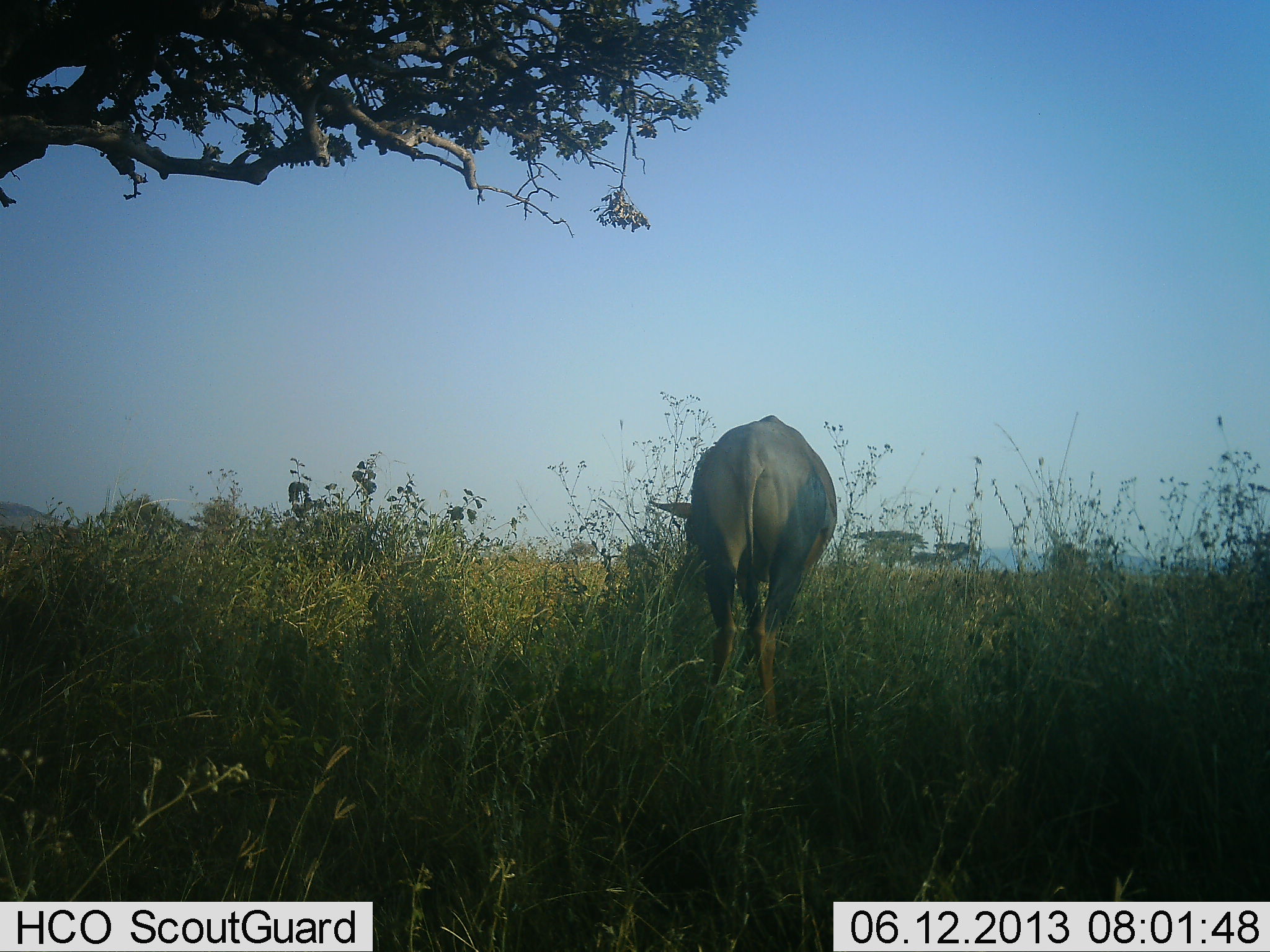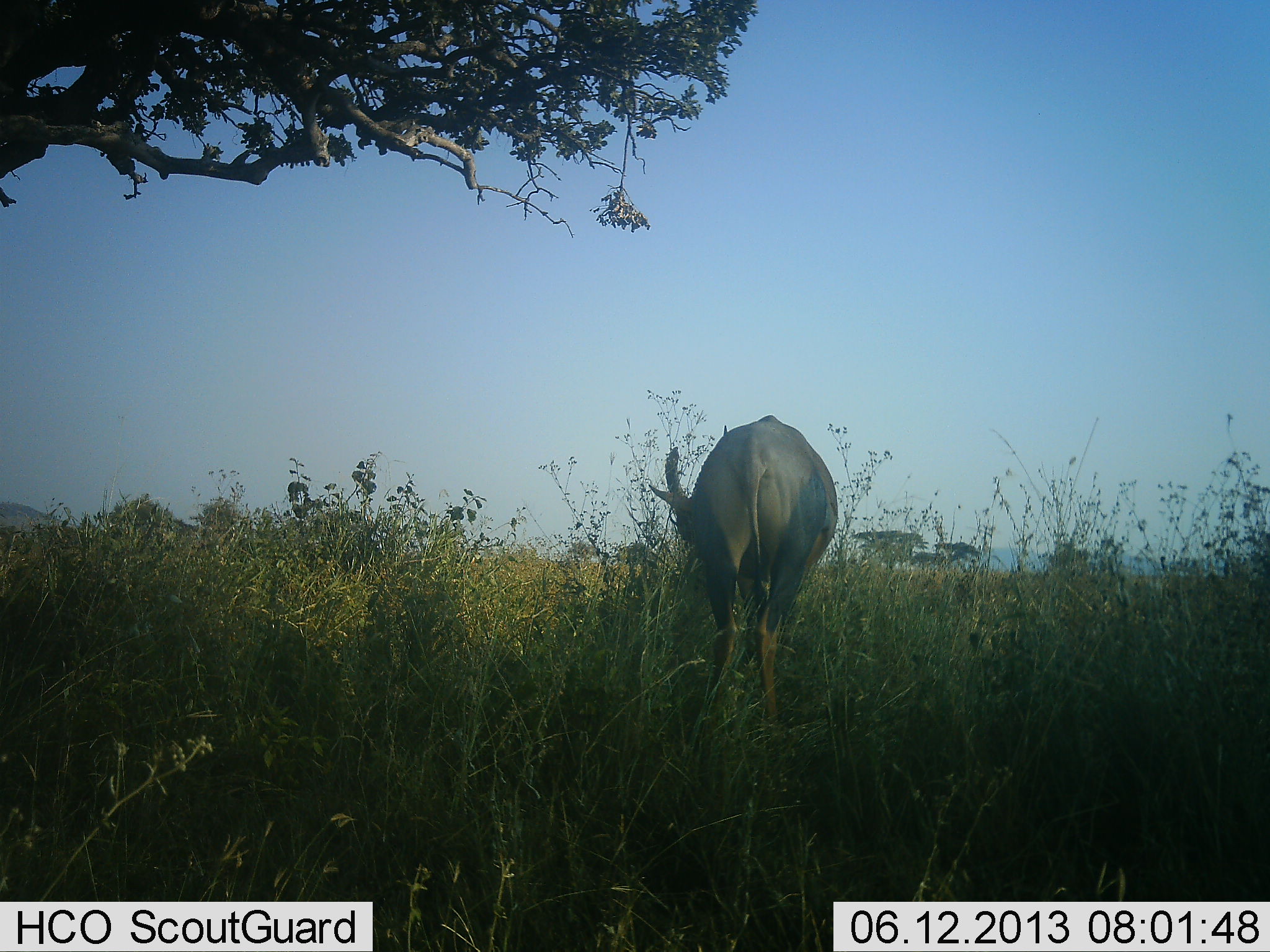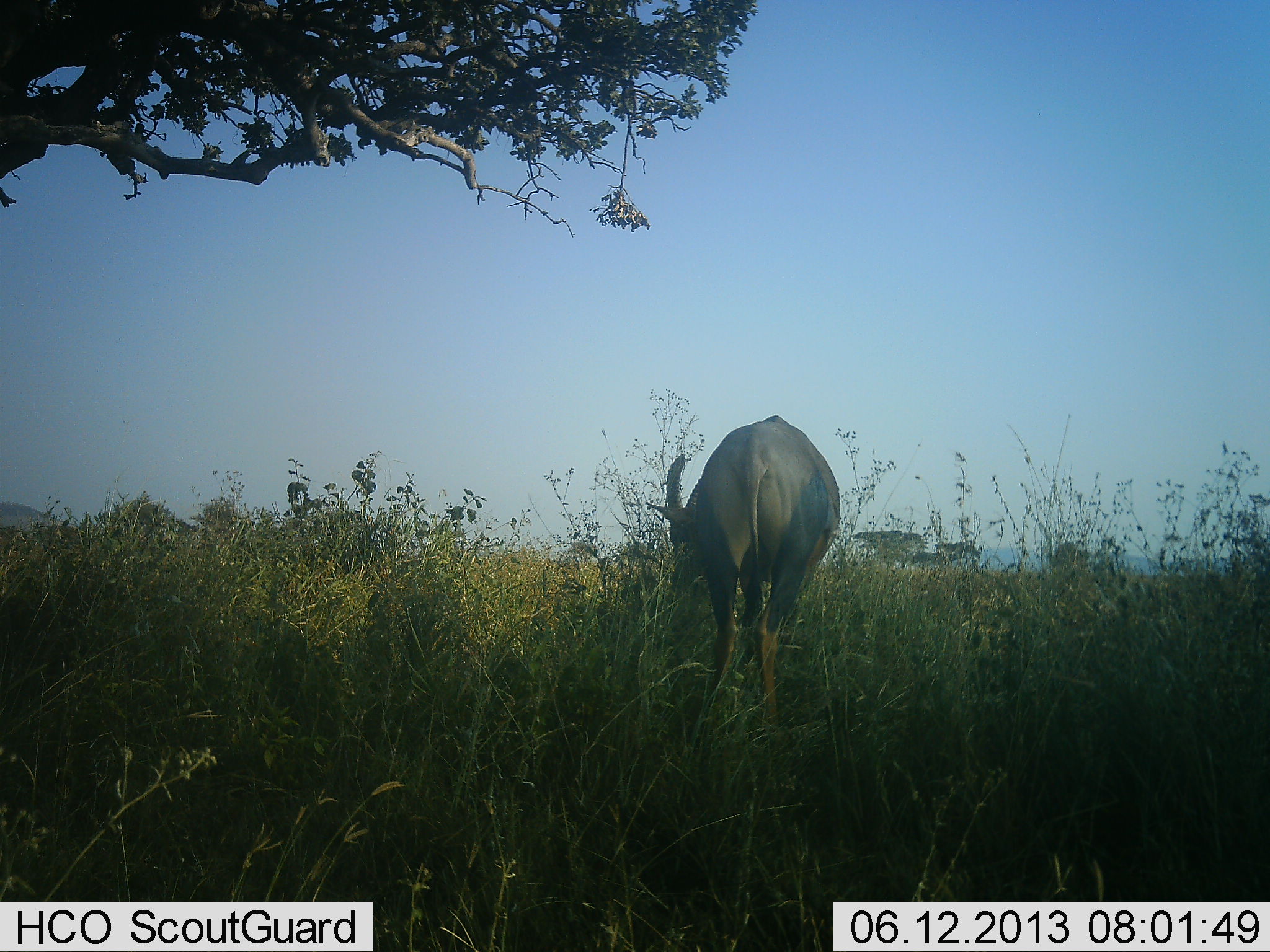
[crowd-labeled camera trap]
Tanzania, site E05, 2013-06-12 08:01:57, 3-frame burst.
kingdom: Animalia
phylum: Chordata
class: Mammalia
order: Artiodactyla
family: Bovidae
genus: Damaliscus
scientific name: Damaliscus lunatus jimela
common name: topi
Topi (Damaliscus lunatus jimela), count 1. Behavior (volunteer vote fractions): standing 27%, resting 0%, moving 7%, interacting 0%. Young present (vote fraction): 0%. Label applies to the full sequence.